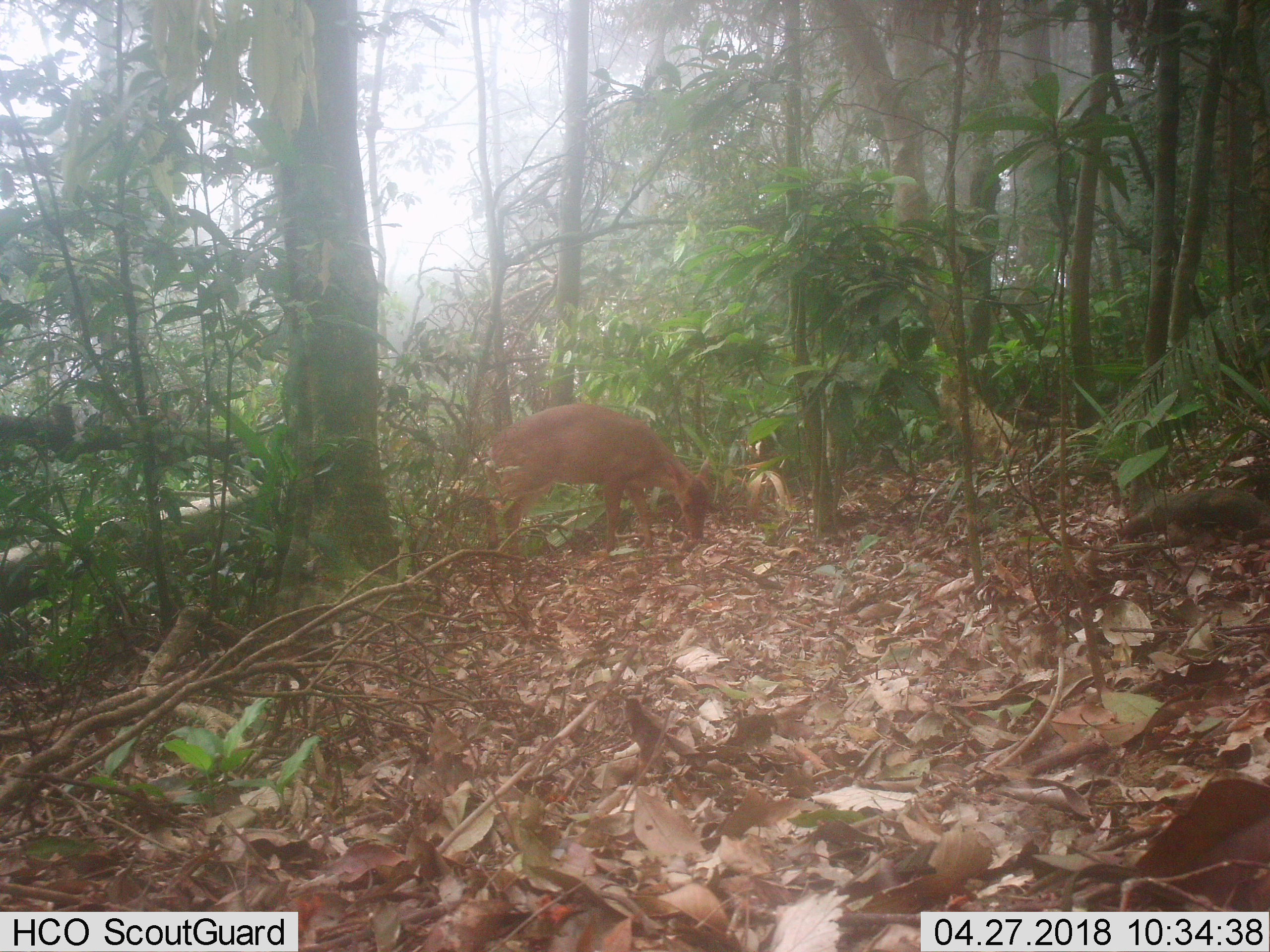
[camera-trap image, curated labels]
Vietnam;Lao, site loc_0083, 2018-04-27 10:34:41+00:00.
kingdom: Animalia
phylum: Chordata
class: Mammalia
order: Artiodactyla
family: Cervidae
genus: Muntiacus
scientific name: Muntiacus vuquangensis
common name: large-antlered muntjac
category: large antlered muntjac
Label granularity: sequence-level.